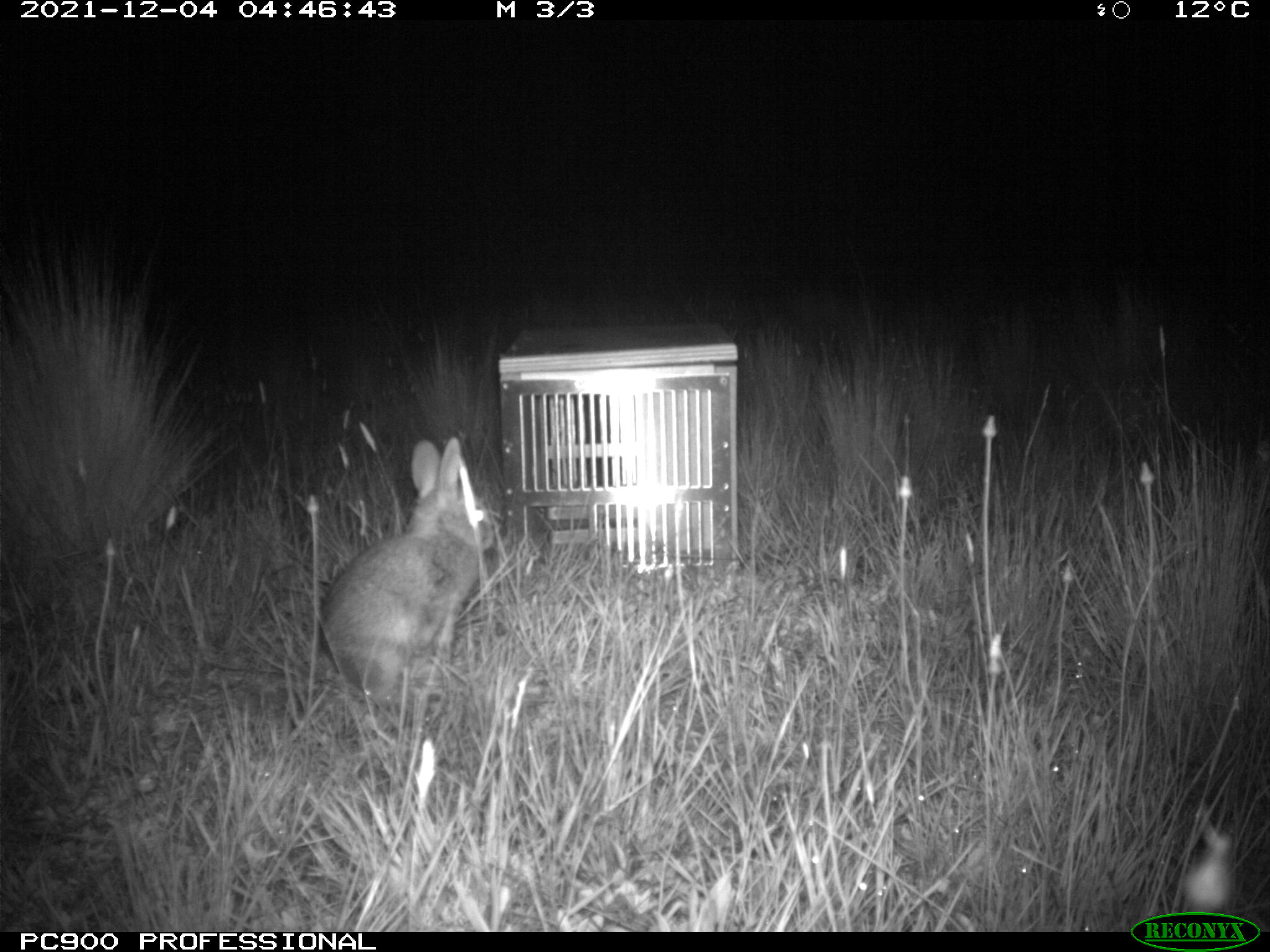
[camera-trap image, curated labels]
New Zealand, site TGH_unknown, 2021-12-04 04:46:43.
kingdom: Animalia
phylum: Chordata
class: Mammalia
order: Lagomorpha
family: Leporidae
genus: Oryctolagus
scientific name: Oryctolagus cuniculus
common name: european rabbit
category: rabbit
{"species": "rabbit (european rabbit) (Oryctolagus cuniculus)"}